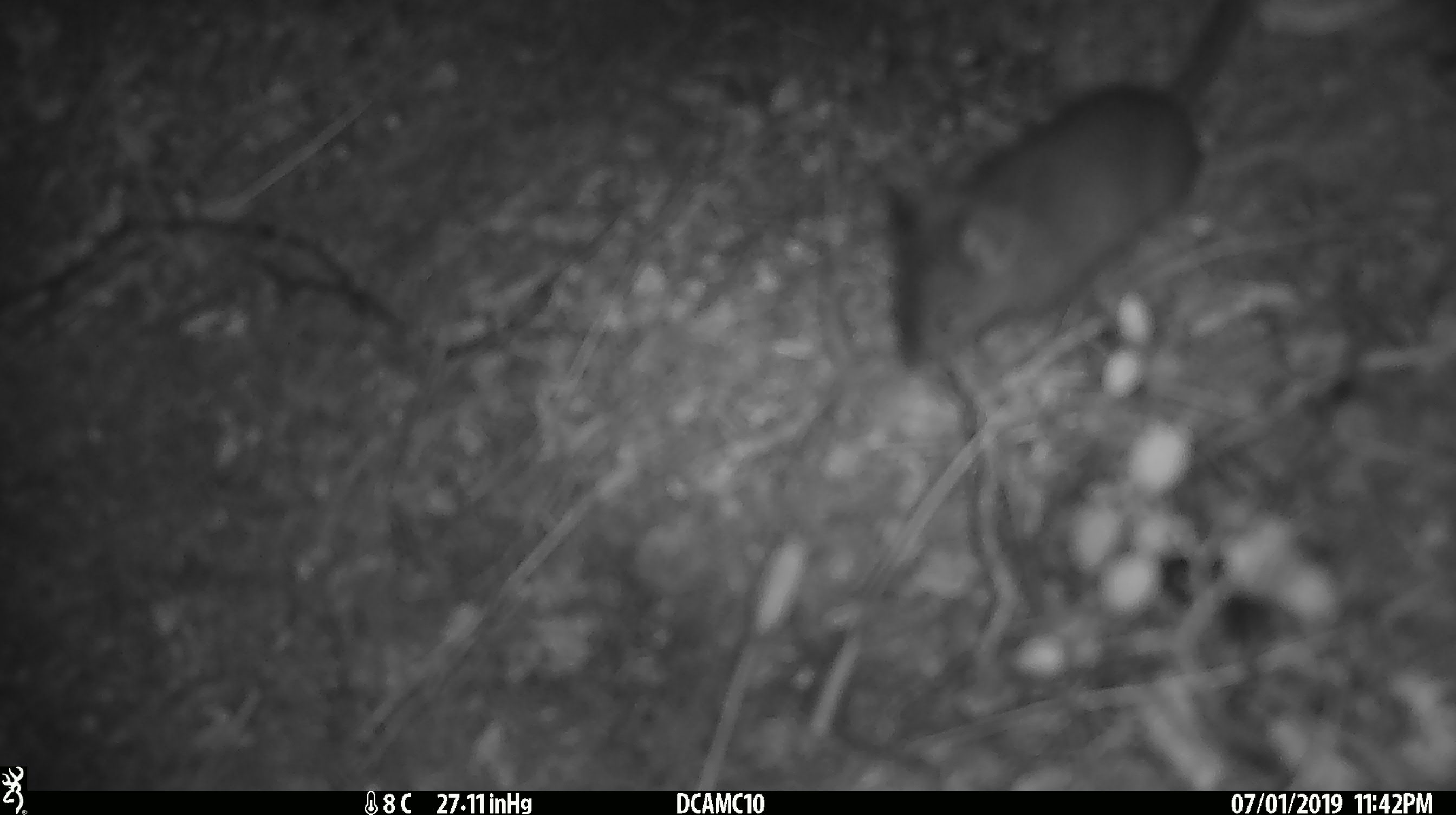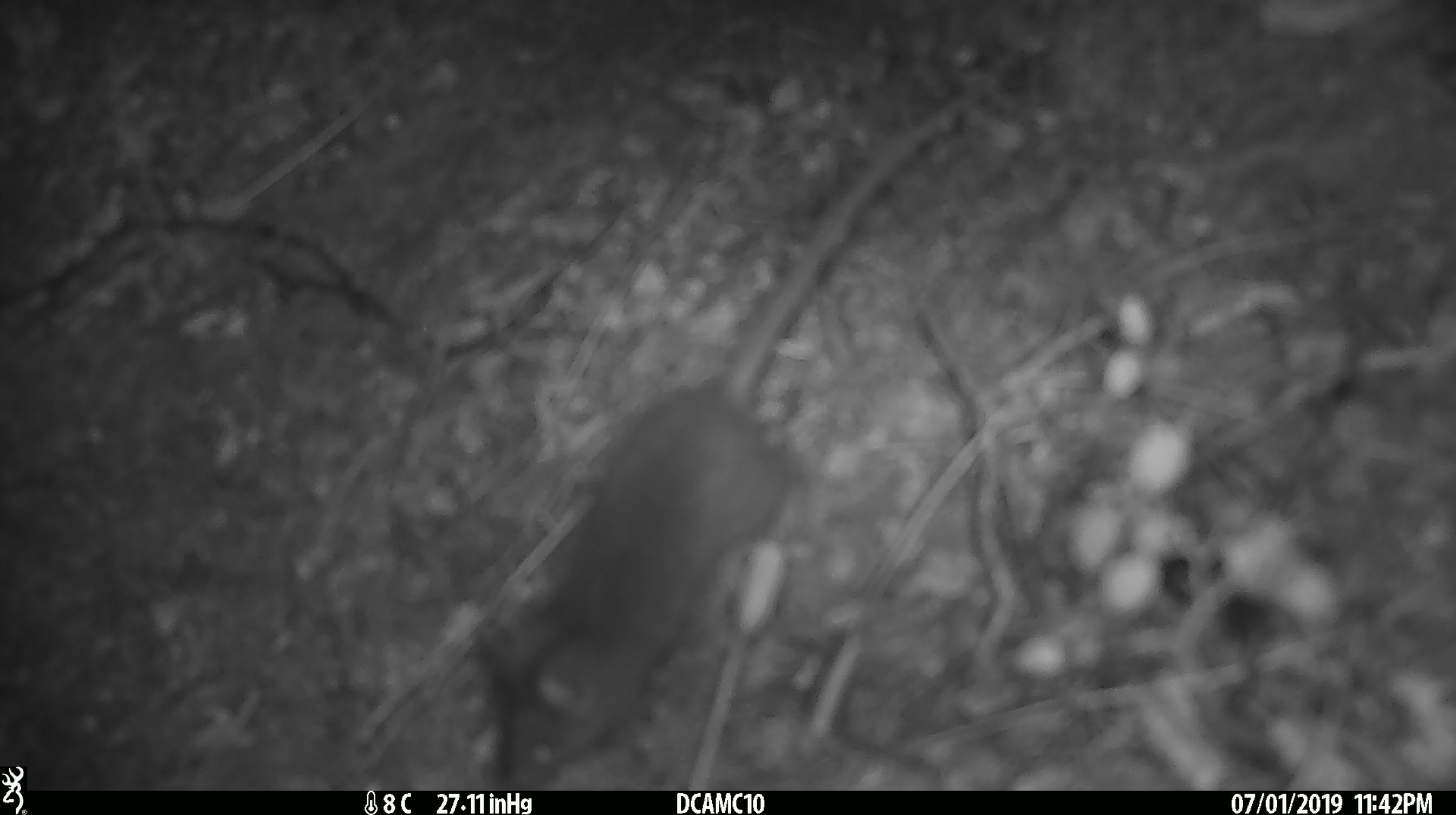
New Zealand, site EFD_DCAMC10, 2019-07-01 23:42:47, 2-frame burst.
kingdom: Animalia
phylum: Chordata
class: Mammalia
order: Rodentia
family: Muridae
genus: Mus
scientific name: Mus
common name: mouse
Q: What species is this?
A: Mouse (Mus).